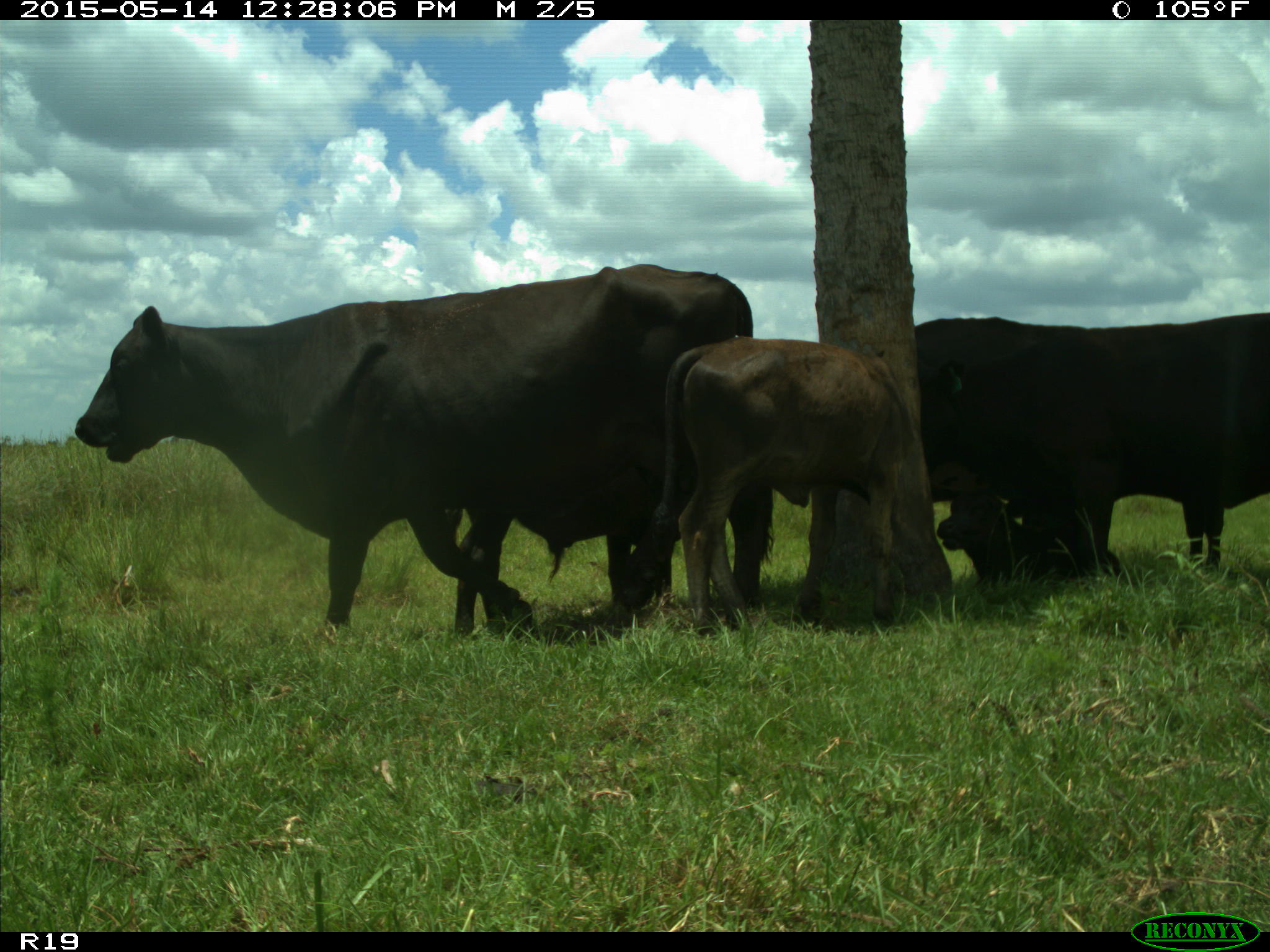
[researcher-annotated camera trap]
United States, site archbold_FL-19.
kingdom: Animalia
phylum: Chordata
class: Mammalia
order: Artiodactyla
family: Bovidae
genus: Bos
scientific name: Bos taurus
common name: domestic cow